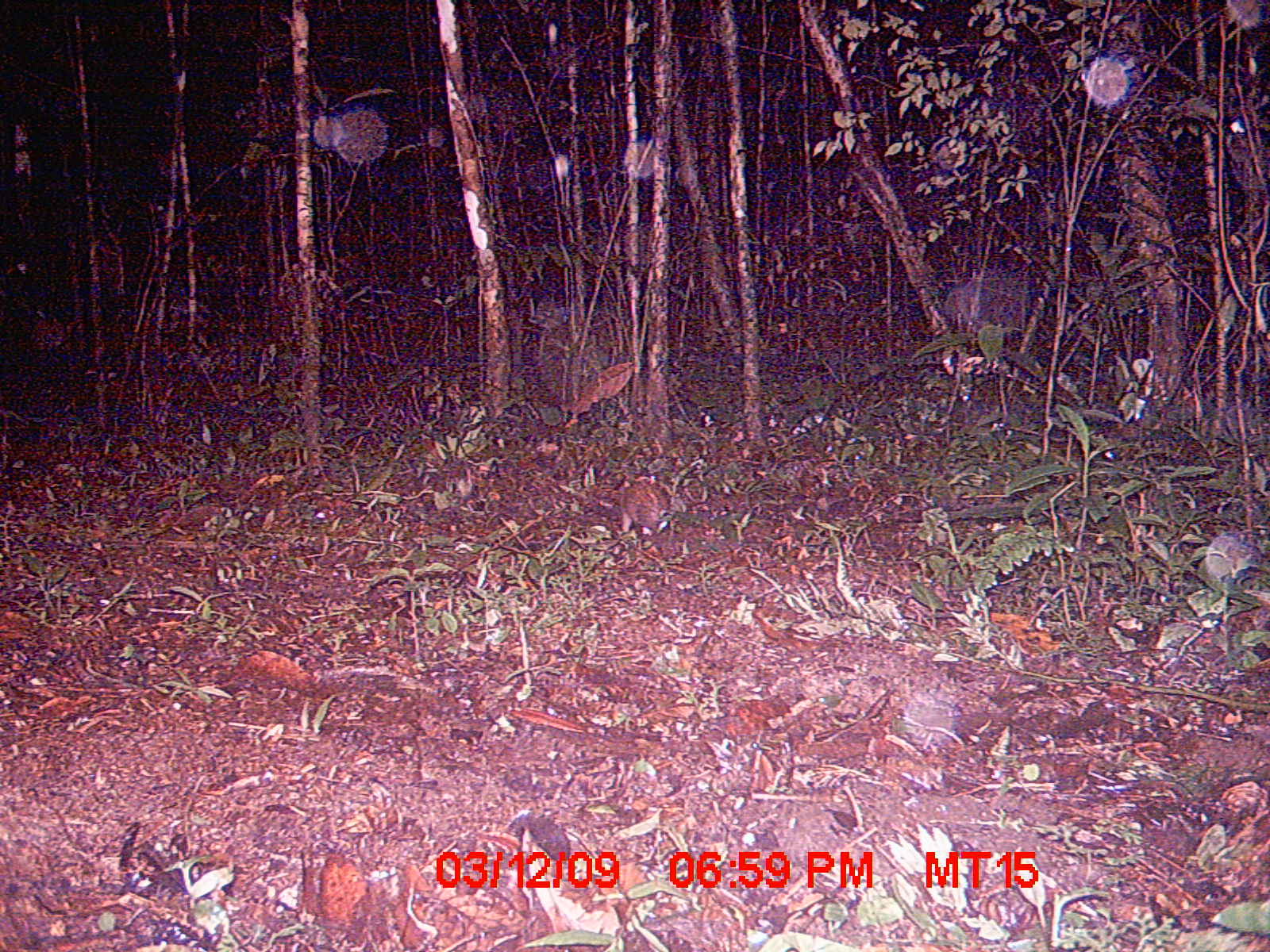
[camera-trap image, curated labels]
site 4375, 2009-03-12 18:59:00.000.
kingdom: Animalia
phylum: Chordata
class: Mammalia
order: Afrosoricida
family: Tenrecidae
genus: Hemicentetes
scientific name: Hemicentetes semispinosus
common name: lowland streaked tenrec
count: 2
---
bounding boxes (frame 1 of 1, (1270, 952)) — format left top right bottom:
hemicentetes semispinosus: 619 478 674 539